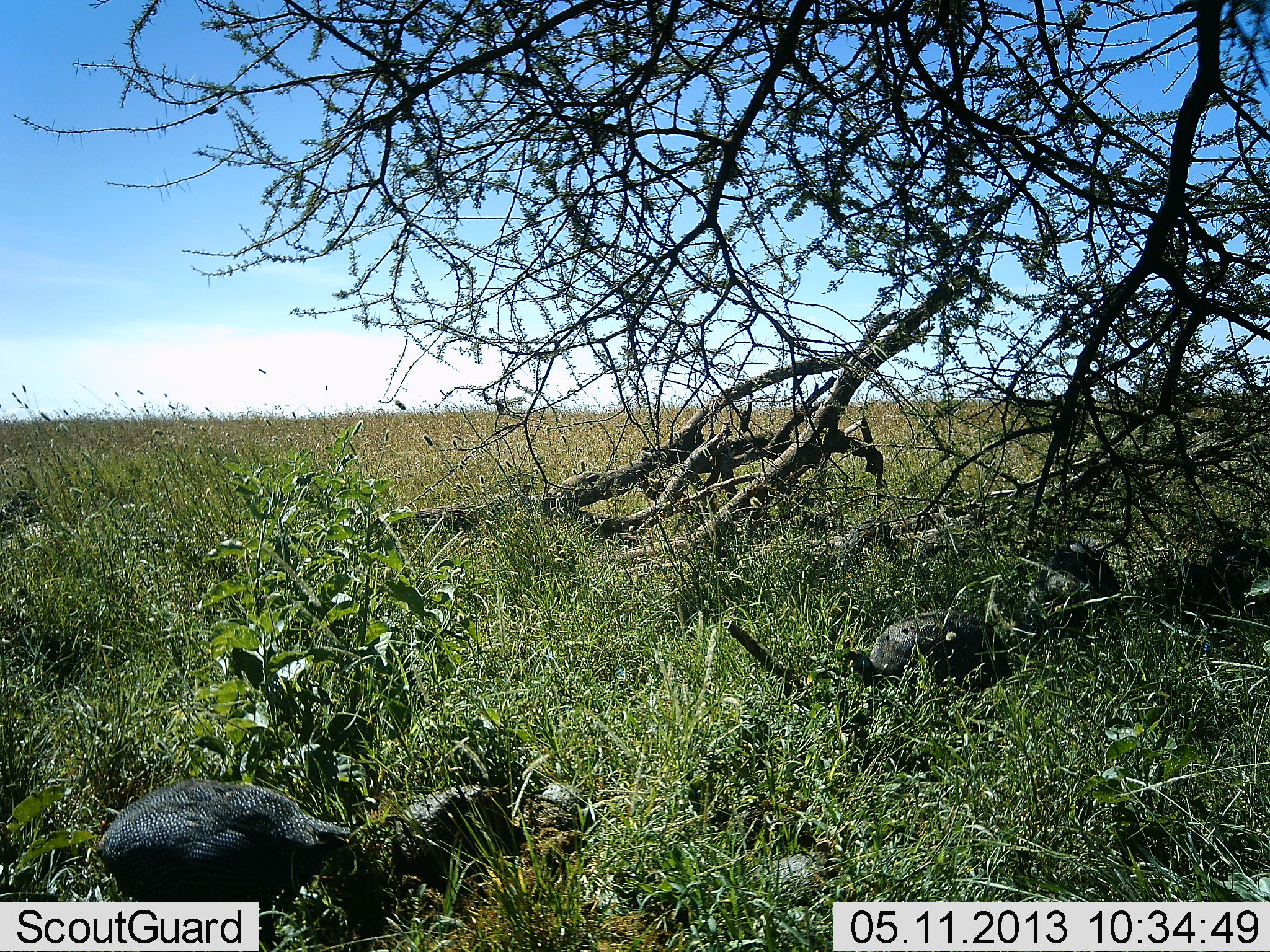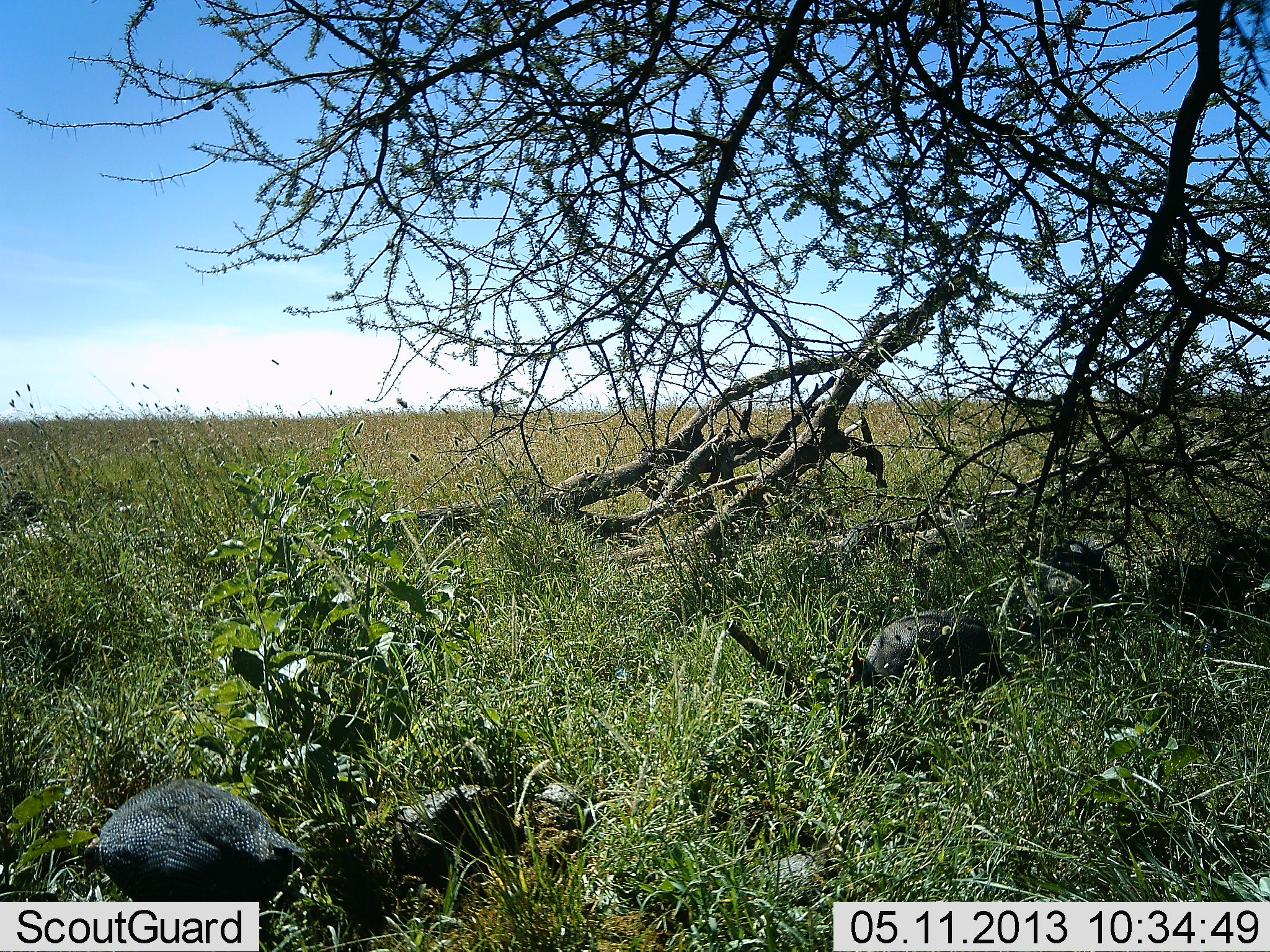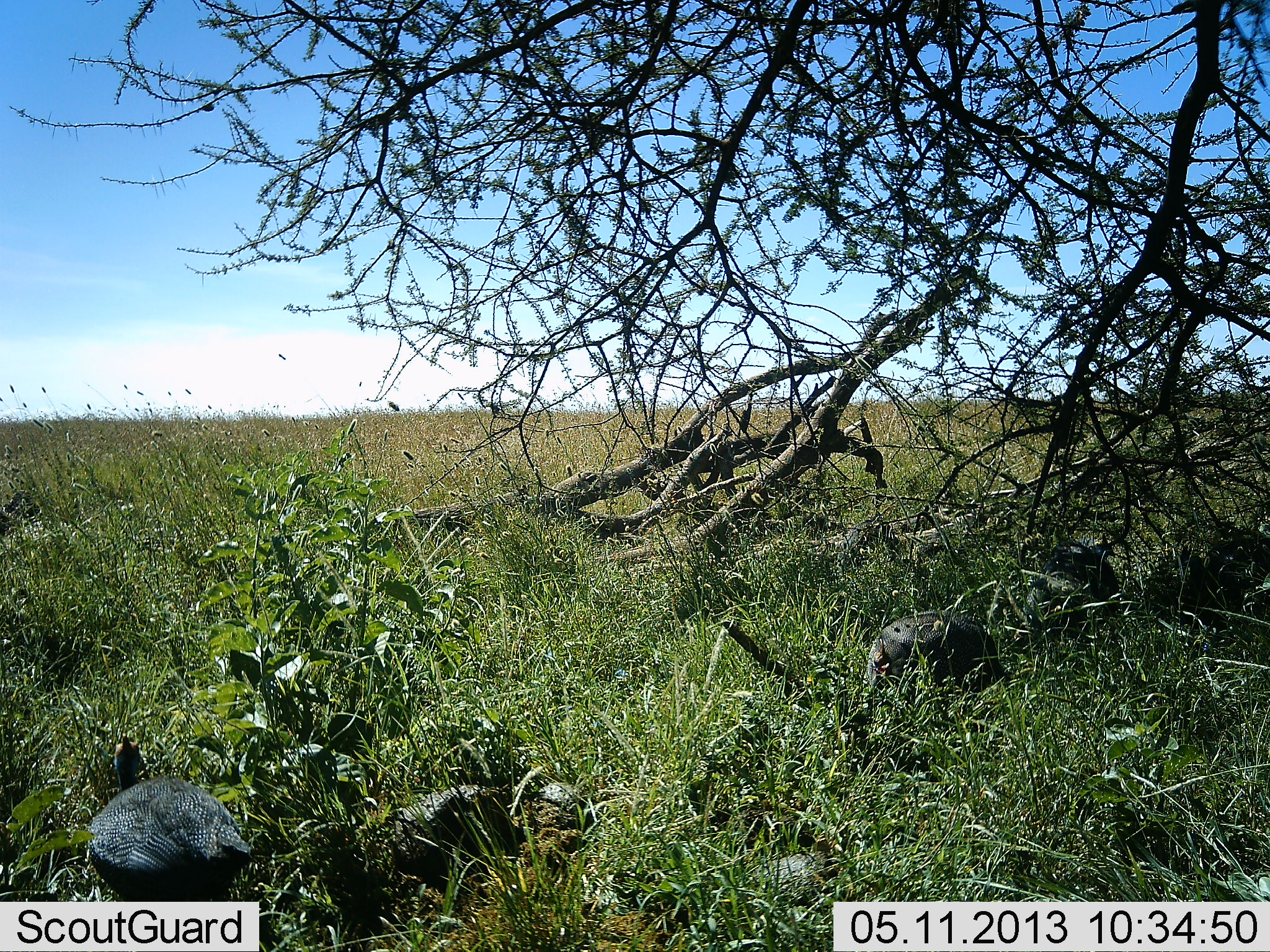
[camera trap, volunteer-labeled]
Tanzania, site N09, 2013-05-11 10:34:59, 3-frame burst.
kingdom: Animalia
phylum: Chordata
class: Aves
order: Galliformes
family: Numididae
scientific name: Numididae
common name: guinea fowl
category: guineafowl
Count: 3.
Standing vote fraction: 20%.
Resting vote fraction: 13%.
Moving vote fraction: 20%.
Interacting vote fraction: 0%.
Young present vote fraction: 0%.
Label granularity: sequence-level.